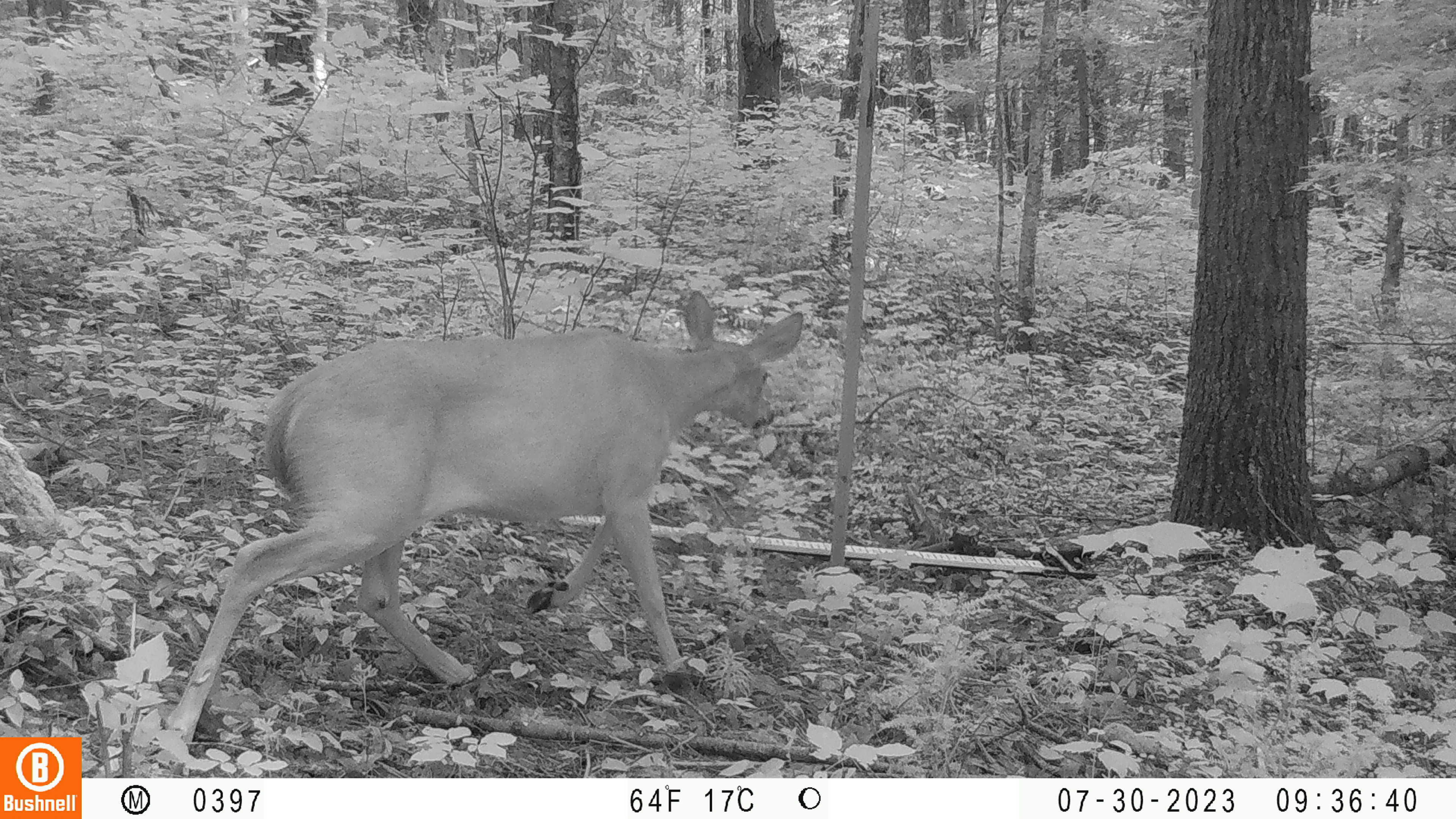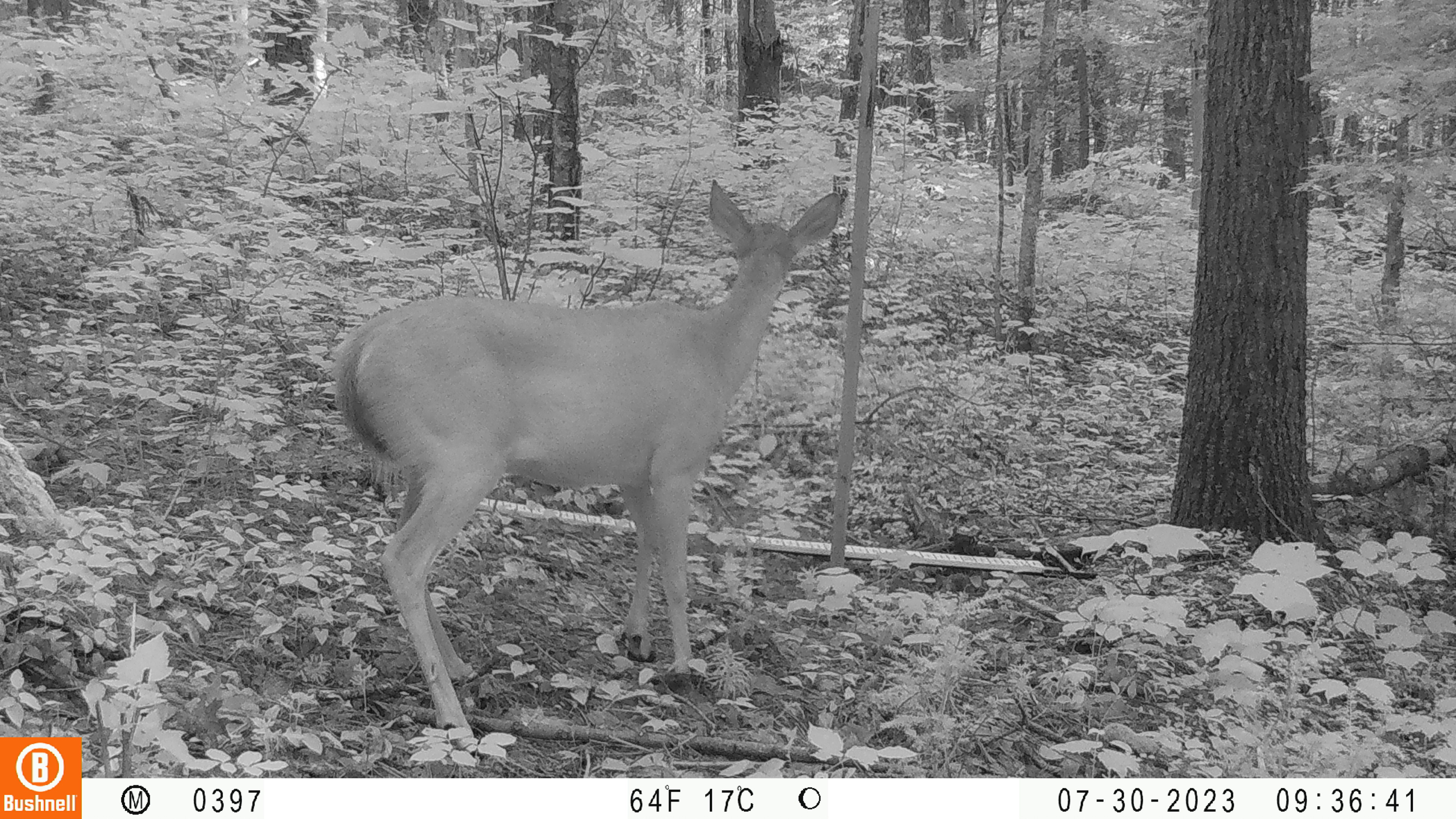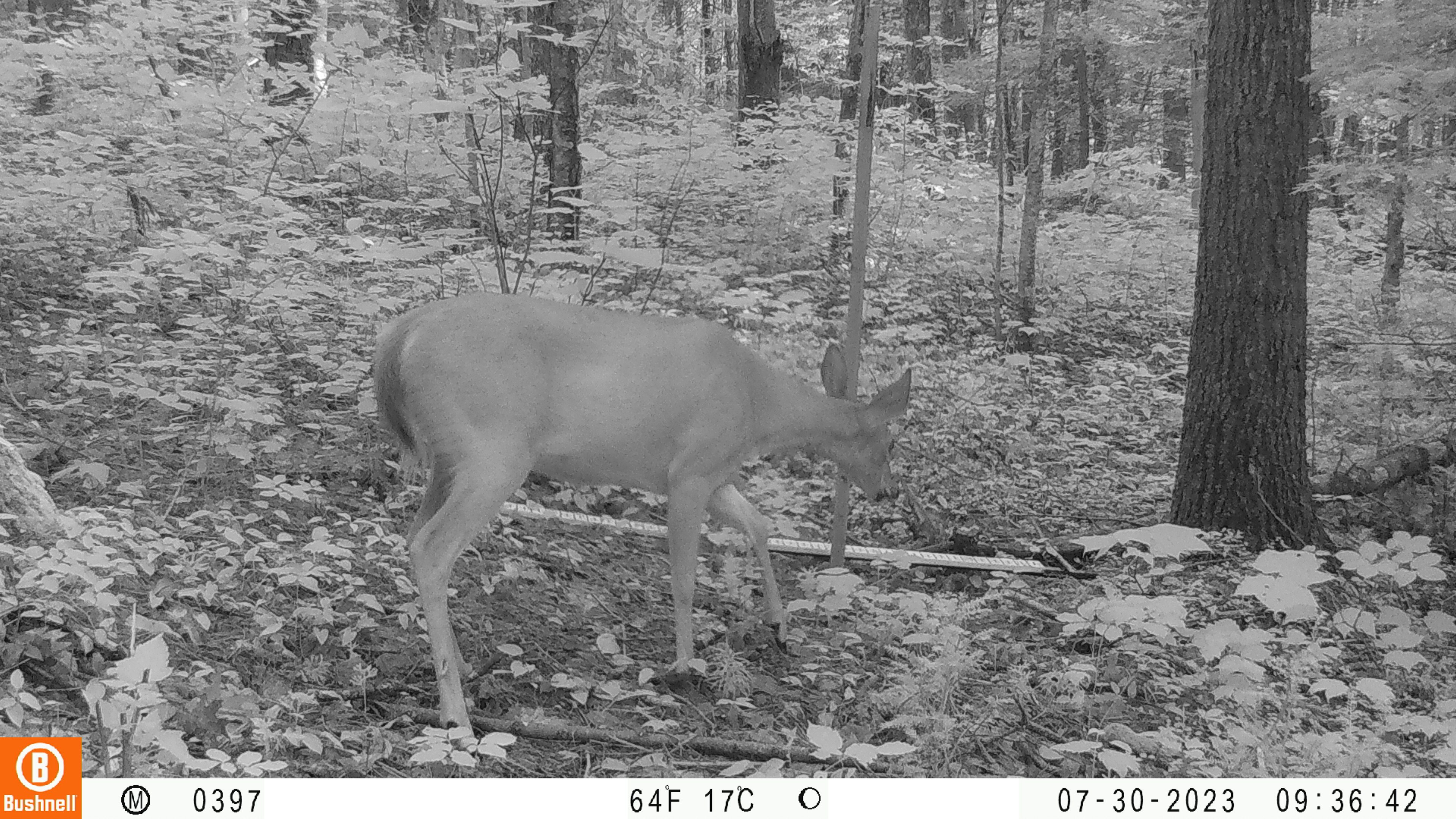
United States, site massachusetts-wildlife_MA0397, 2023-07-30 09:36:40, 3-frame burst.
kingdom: Animalia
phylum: Chordata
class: Mammalia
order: Artiodactyla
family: Cervidae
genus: Odocoileus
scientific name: Odocoileus virginianus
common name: white-tailed deer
White-tailed deer (Odocoileus virginianus).